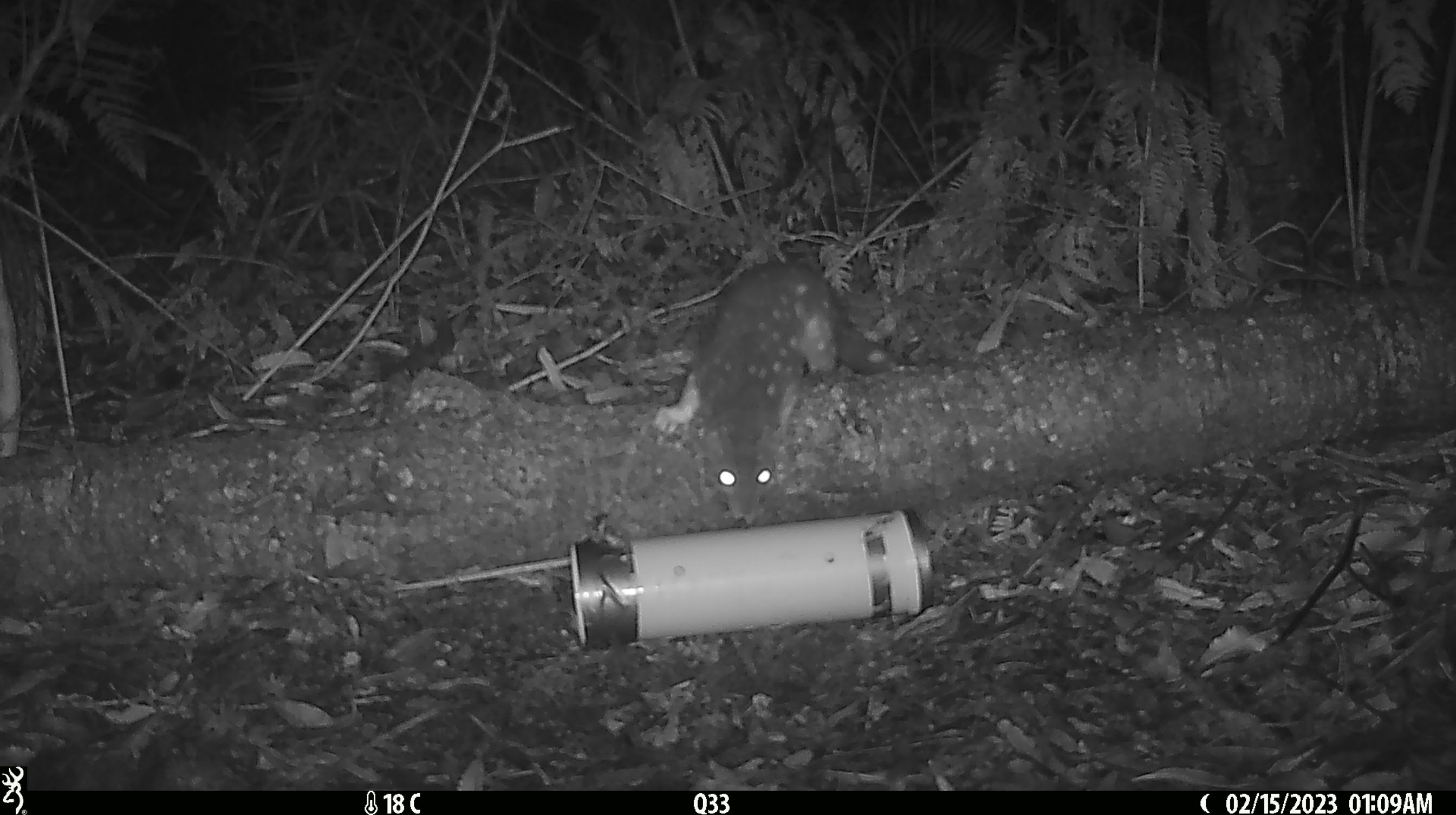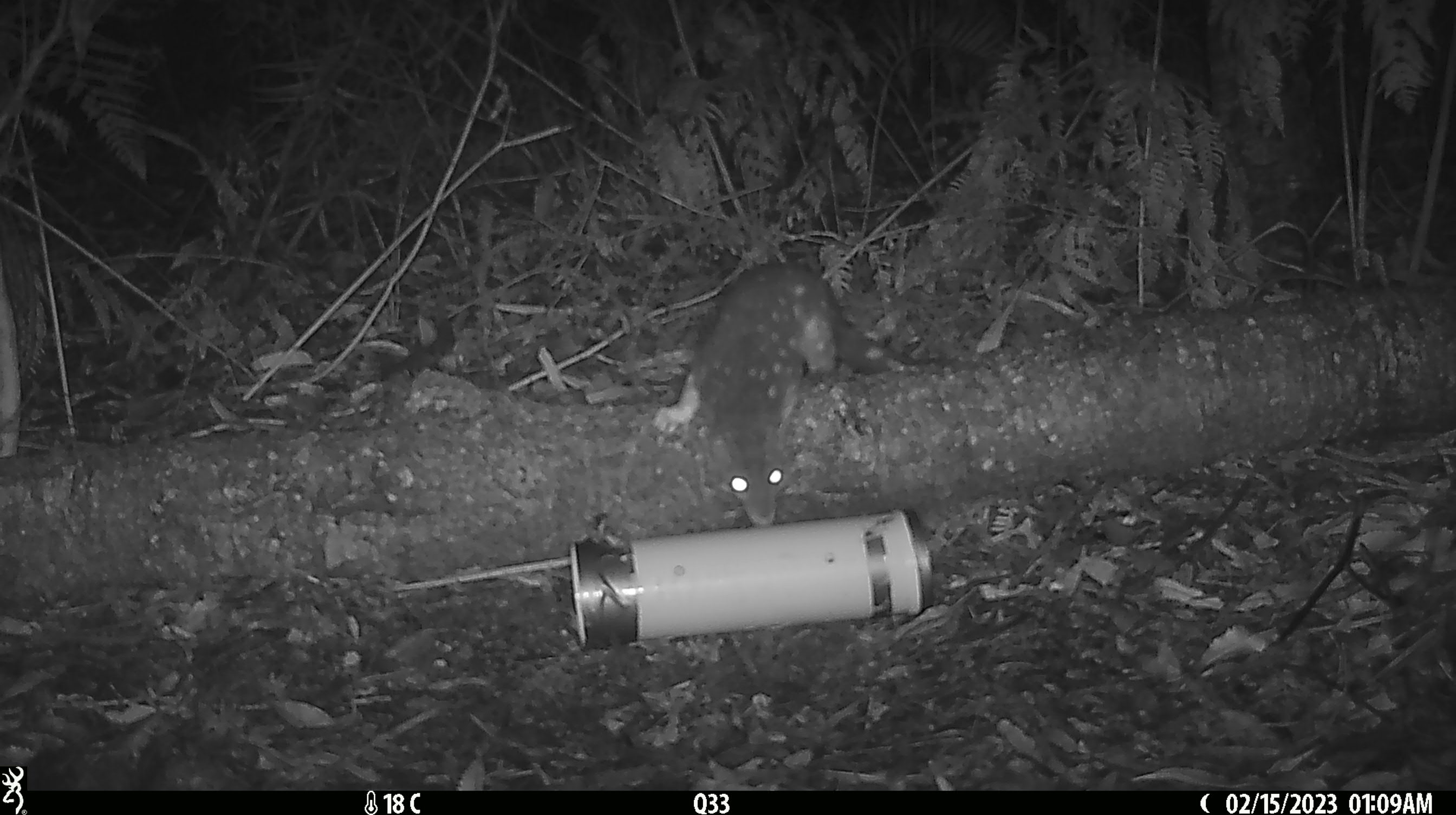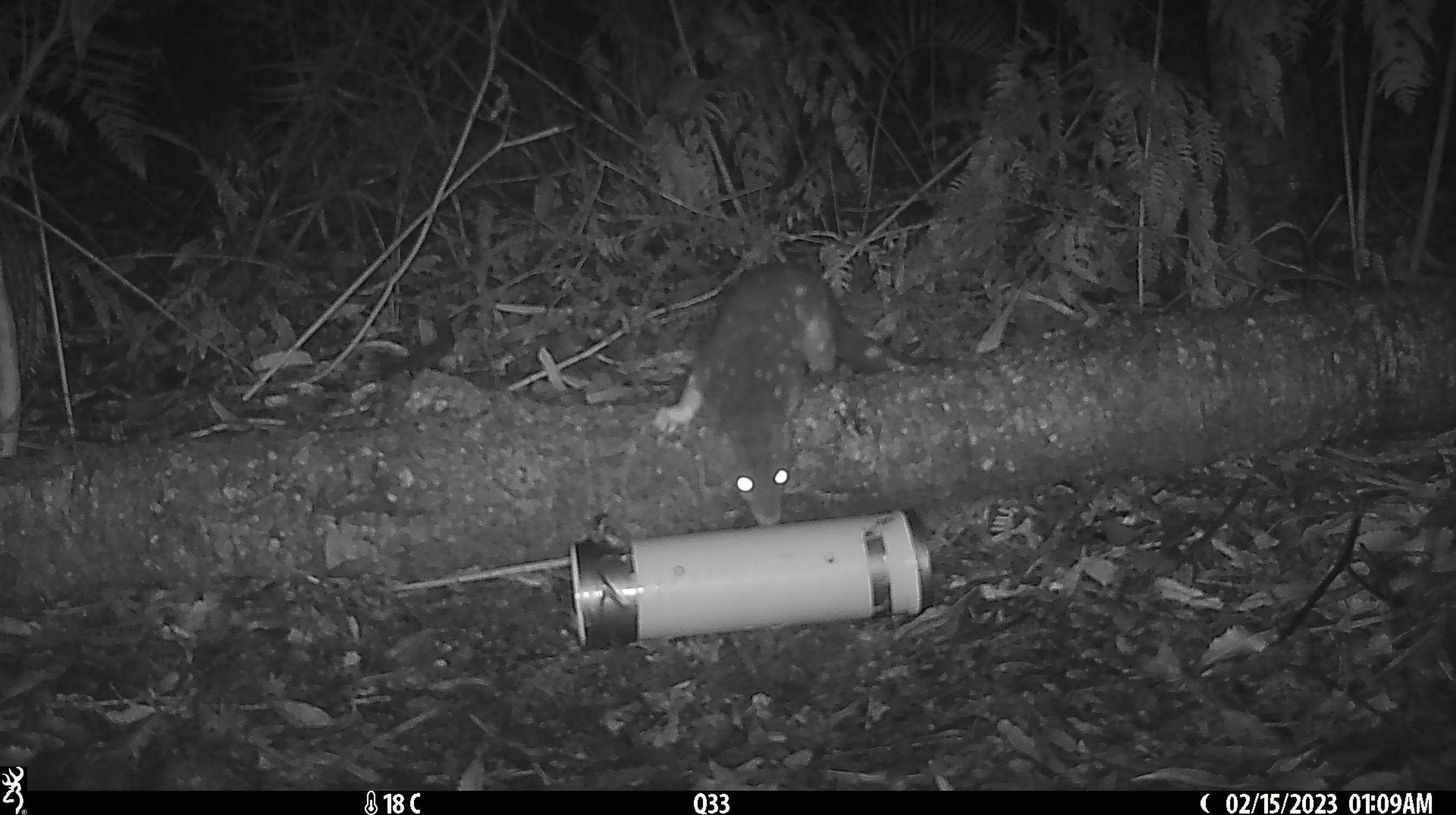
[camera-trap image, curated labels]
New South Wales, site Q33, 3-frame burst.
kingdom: Animalia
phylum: Chordata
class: Mammalia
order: Dasyuromorphia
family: Dasyuridae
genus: Dasyurus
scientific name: Dasyurus maculatus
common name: spotted-tailed quoll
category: quoll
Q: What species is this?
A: Quoll (spotted-tailed quoll) (Dasyurus maculatus).